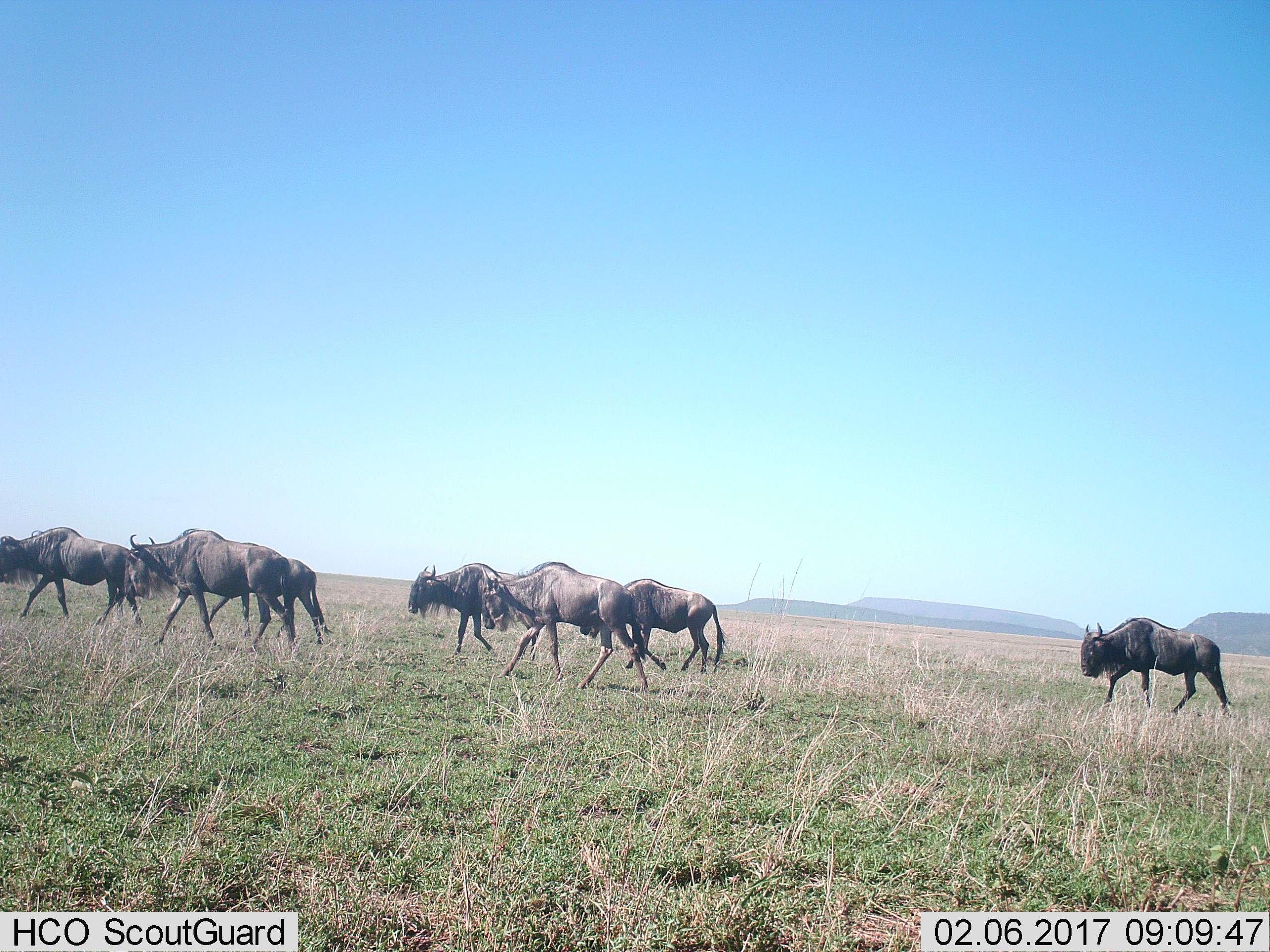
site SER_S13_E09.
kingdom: Animalia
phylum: Chordata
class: Mammalia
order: Artiodactyla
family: Bovidae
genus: Connochaetes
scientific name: Connochaetes taurinus taurinus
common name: blue wildebeest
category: wildebeestblue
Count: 7.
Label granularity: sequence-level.